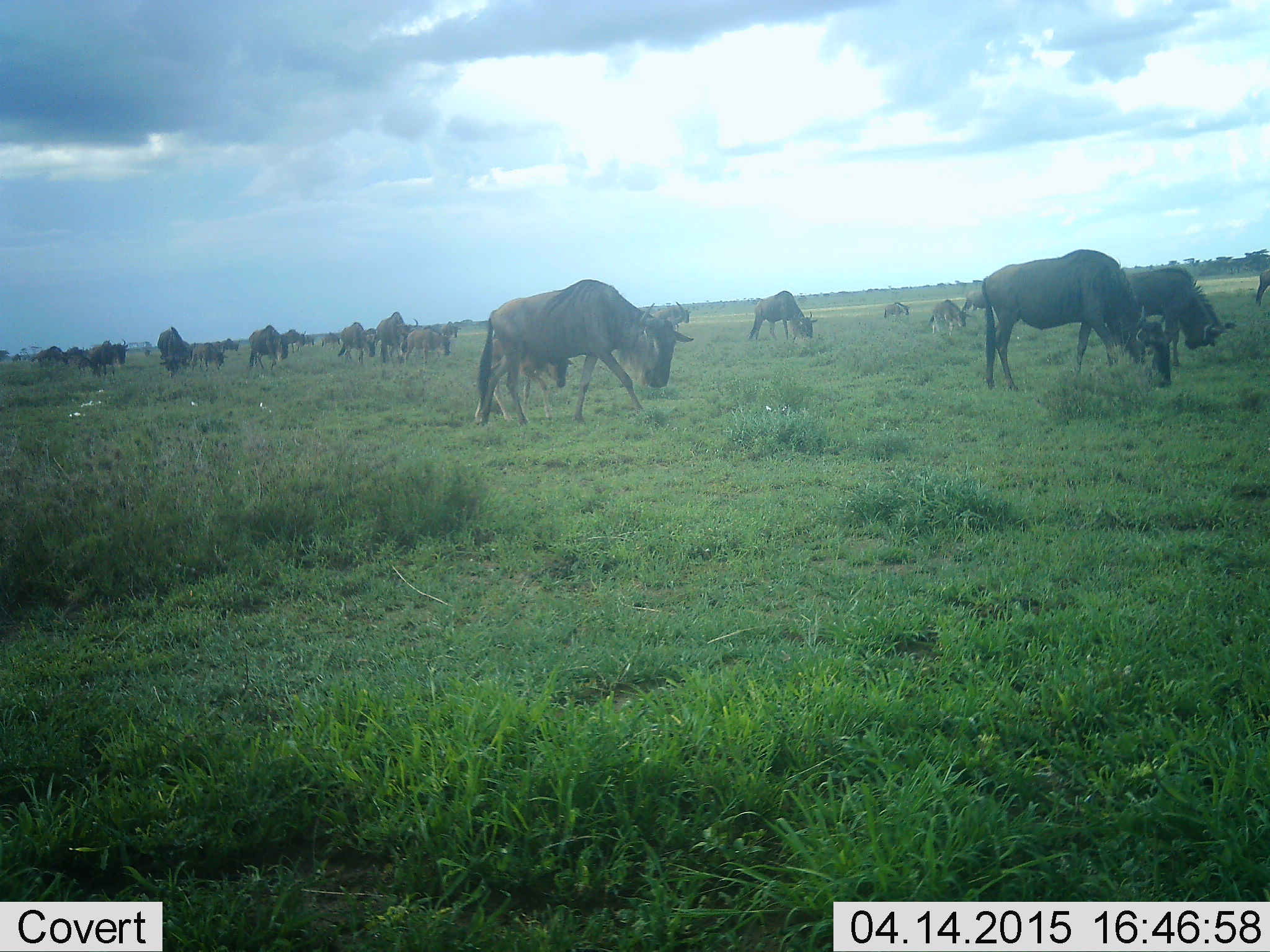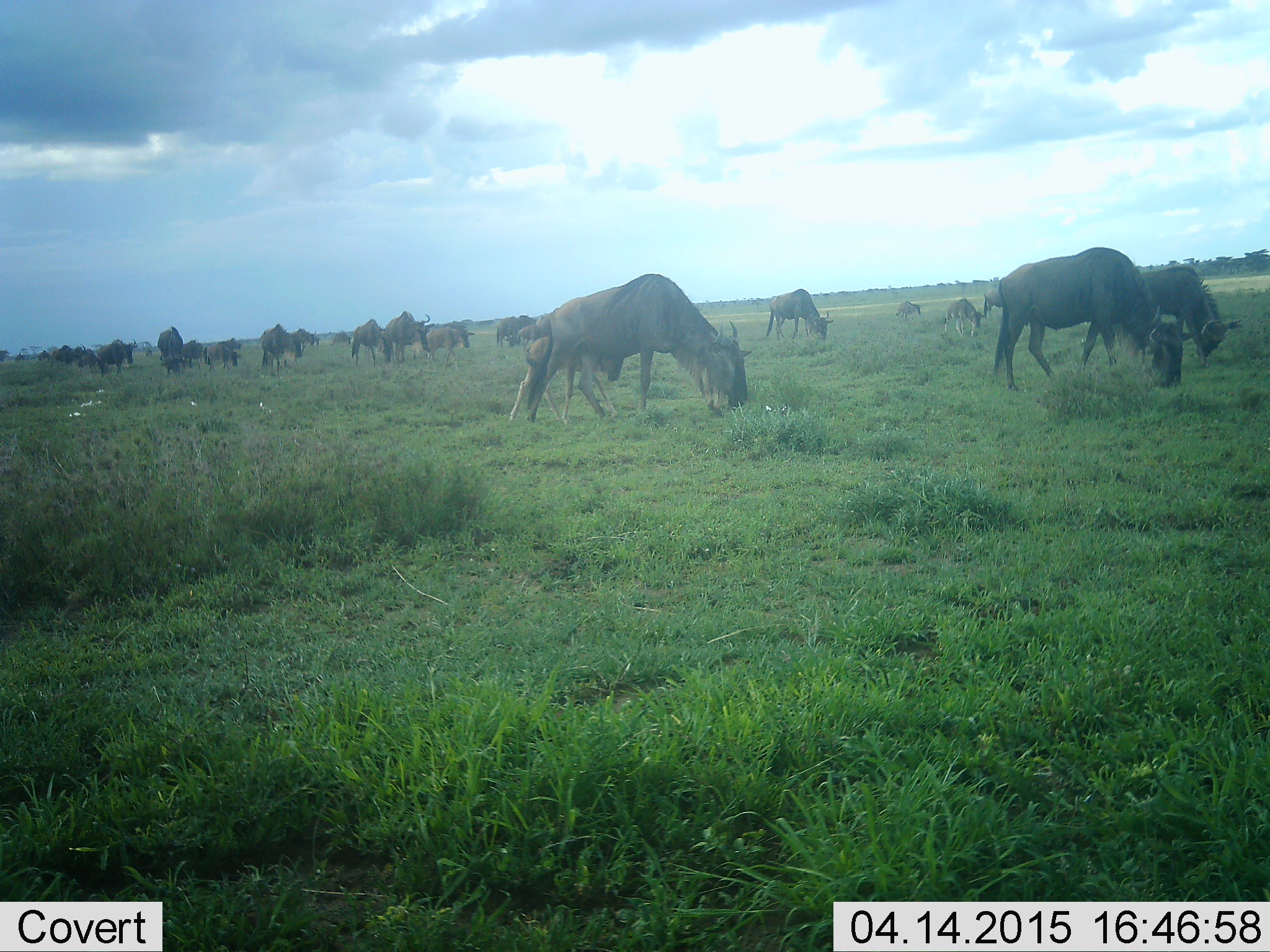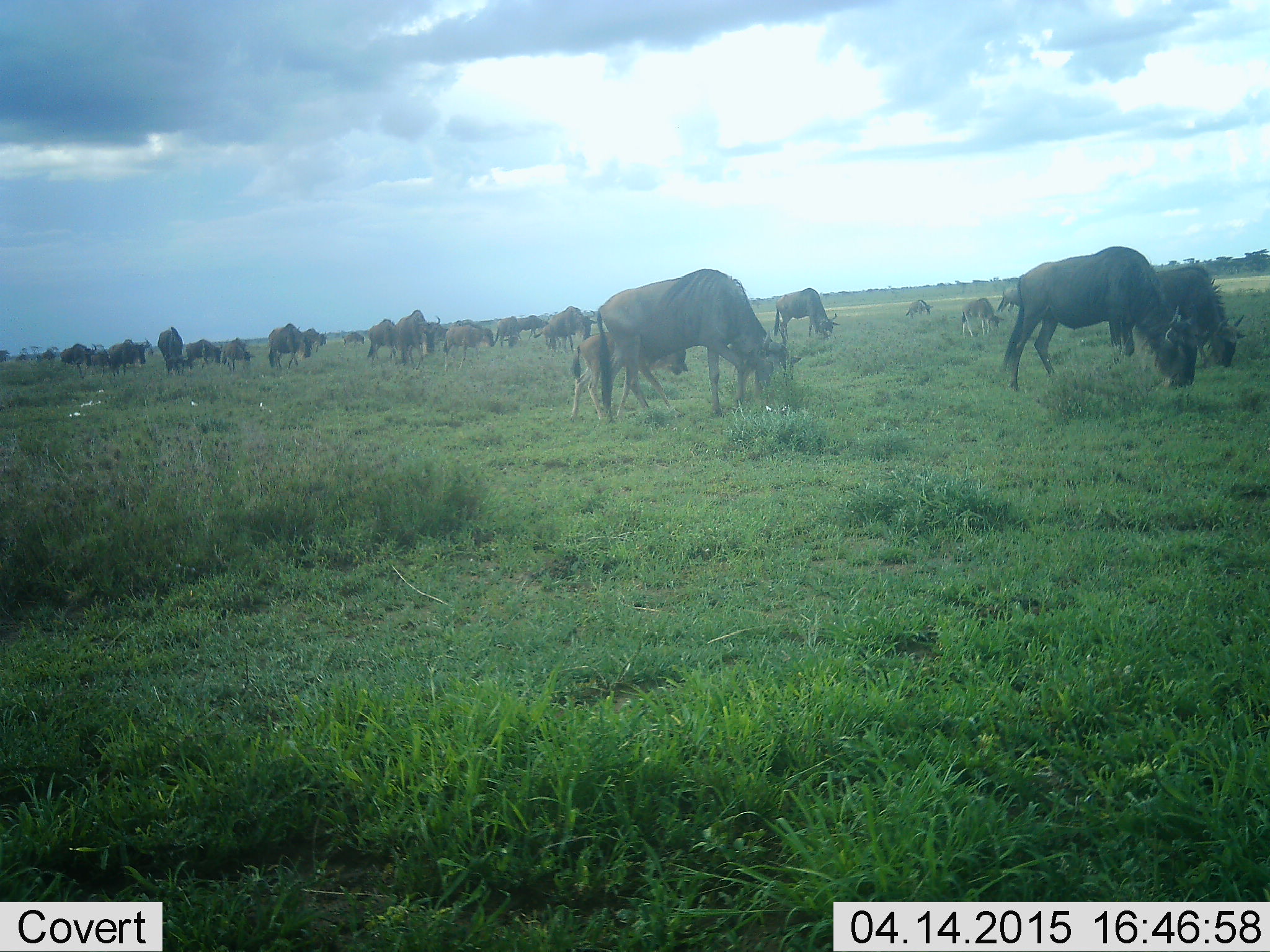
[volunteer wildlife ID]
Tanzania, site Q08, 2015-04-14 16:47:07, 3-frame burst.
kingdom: Animalia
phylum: Chordata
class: Mammalia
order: Artiodactyla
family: Bovidae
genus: Connochaetes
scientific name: Connochaetes taurinus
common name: blue wildebeest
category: wildebeest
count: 11-50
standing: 30%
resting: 10%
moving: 80%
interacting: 10%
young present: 40%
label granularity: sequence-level